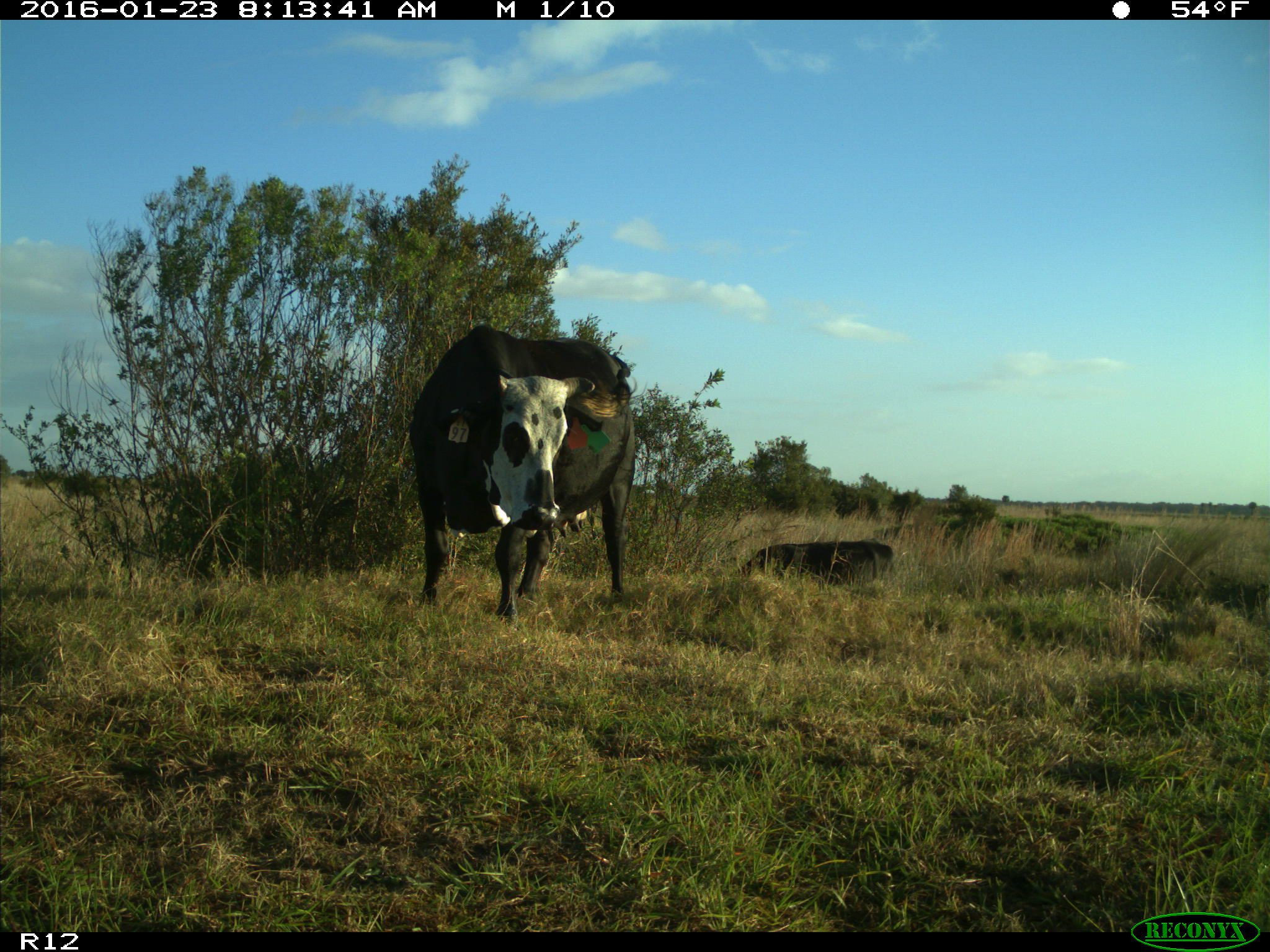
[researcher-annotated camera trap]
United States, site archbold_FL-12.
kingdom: Animalia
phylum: Chordata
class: Mammalia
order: Artiodactyla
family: Bovidae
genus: Bos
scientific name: Bos taurus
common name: domestic cow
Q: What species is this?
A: Bos taurus (domestic cow).